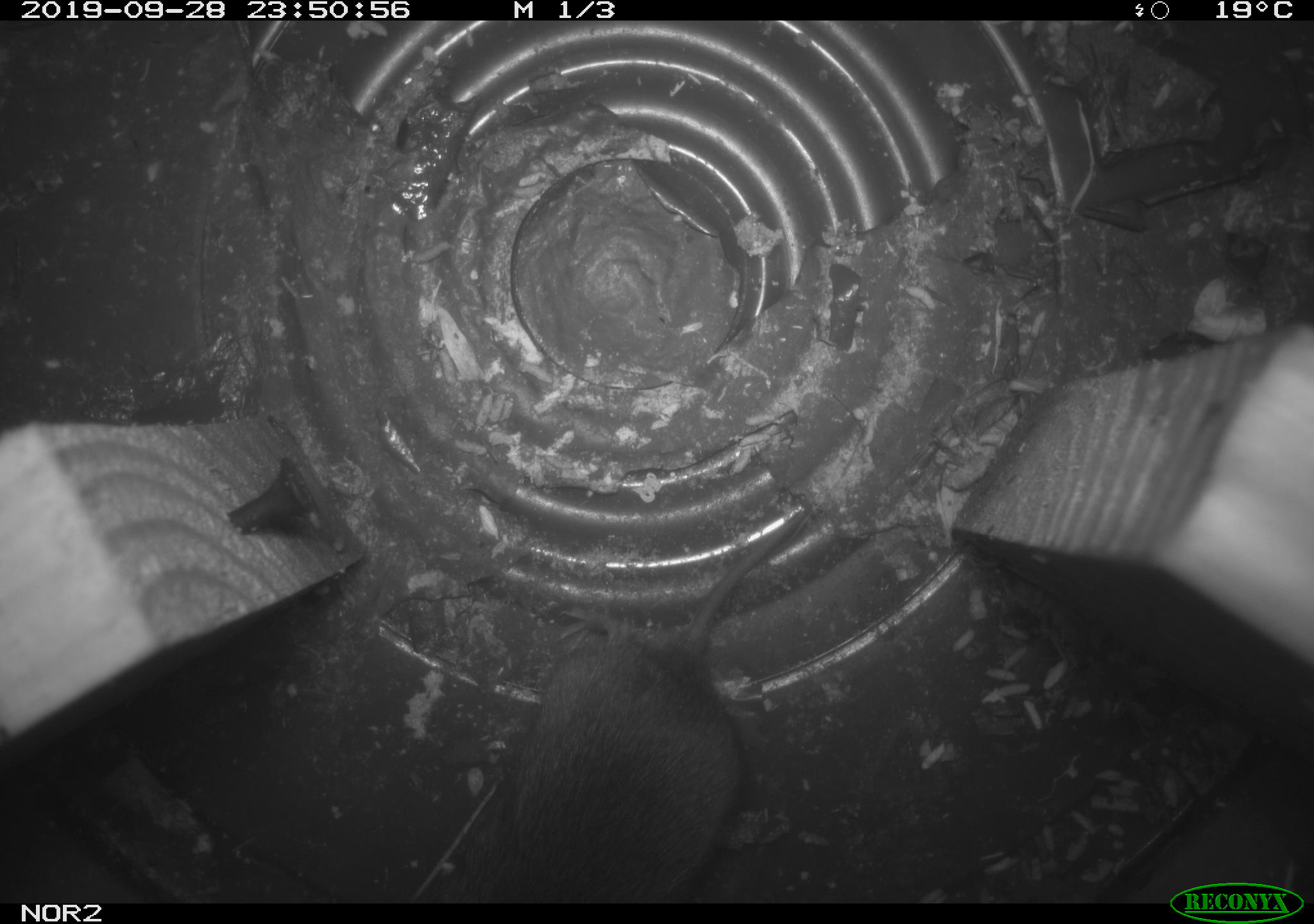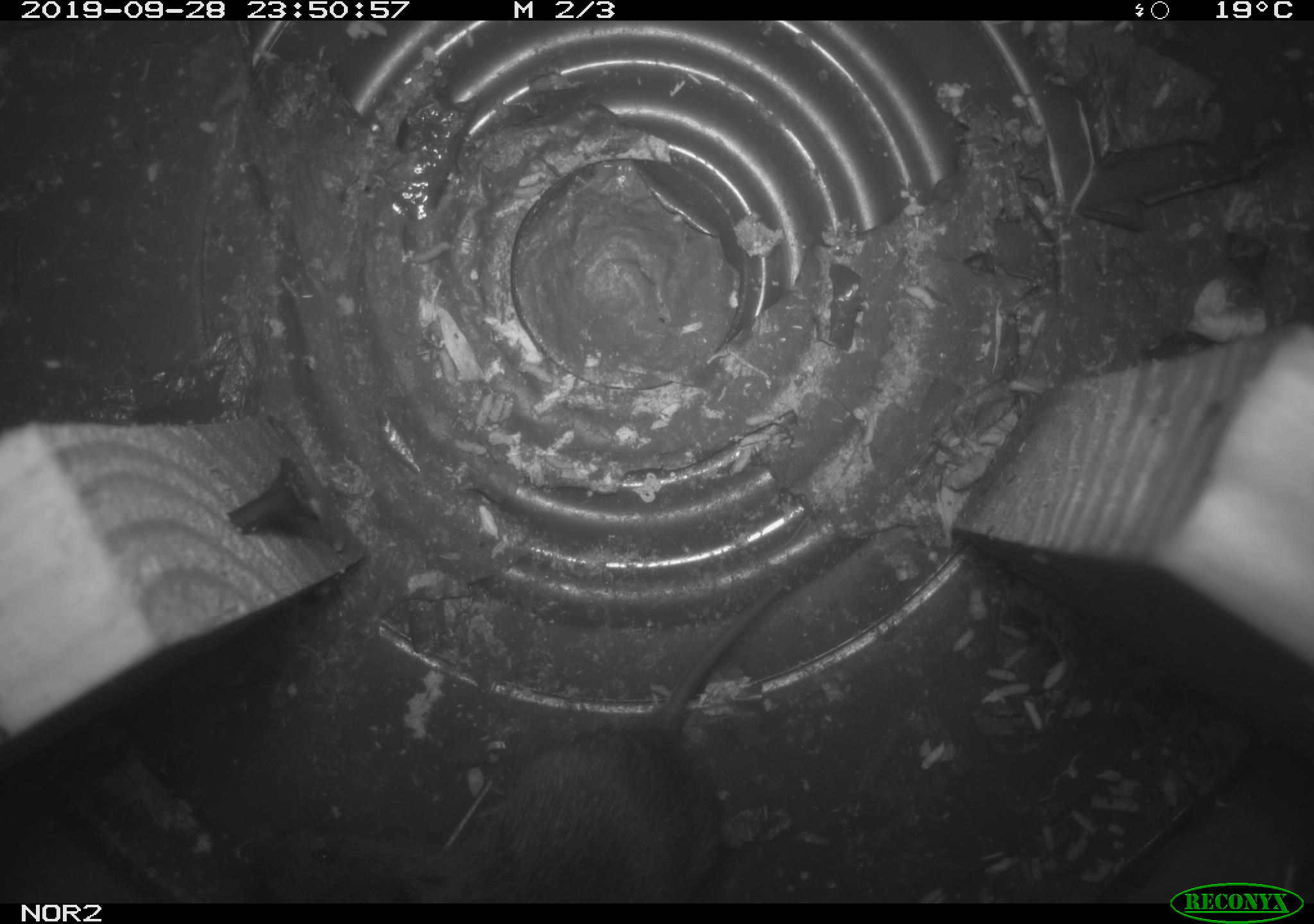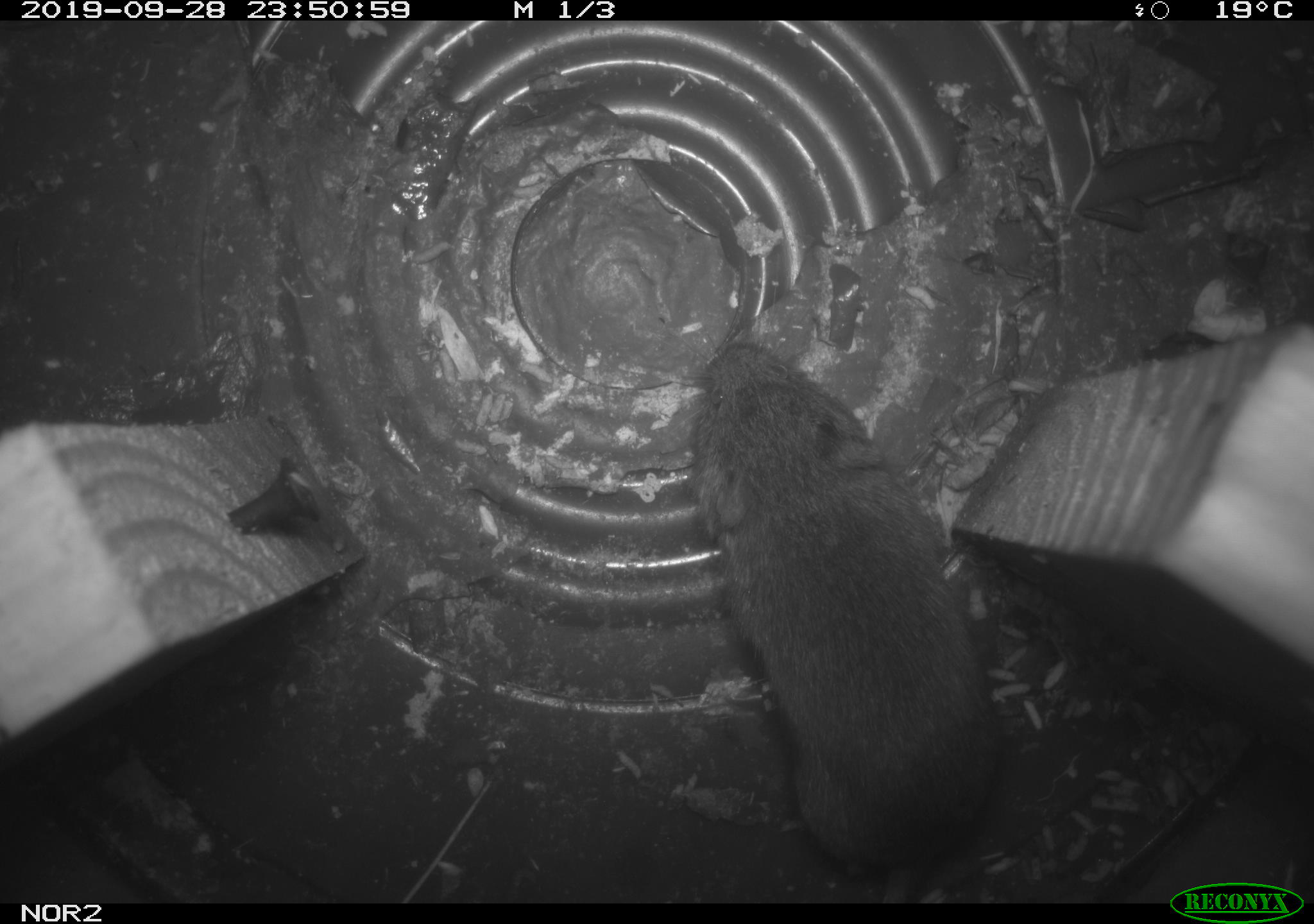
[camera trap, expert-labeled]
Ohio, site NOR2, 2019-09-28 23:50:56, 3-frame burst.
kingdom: Animalia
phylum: Chordata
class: Mammalia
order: Rodentia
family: Cricetidae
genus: Microtus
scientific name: Microtus pennsylvanicus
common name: meadow vole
Meadow vole (Microtus pennsylvanicus).